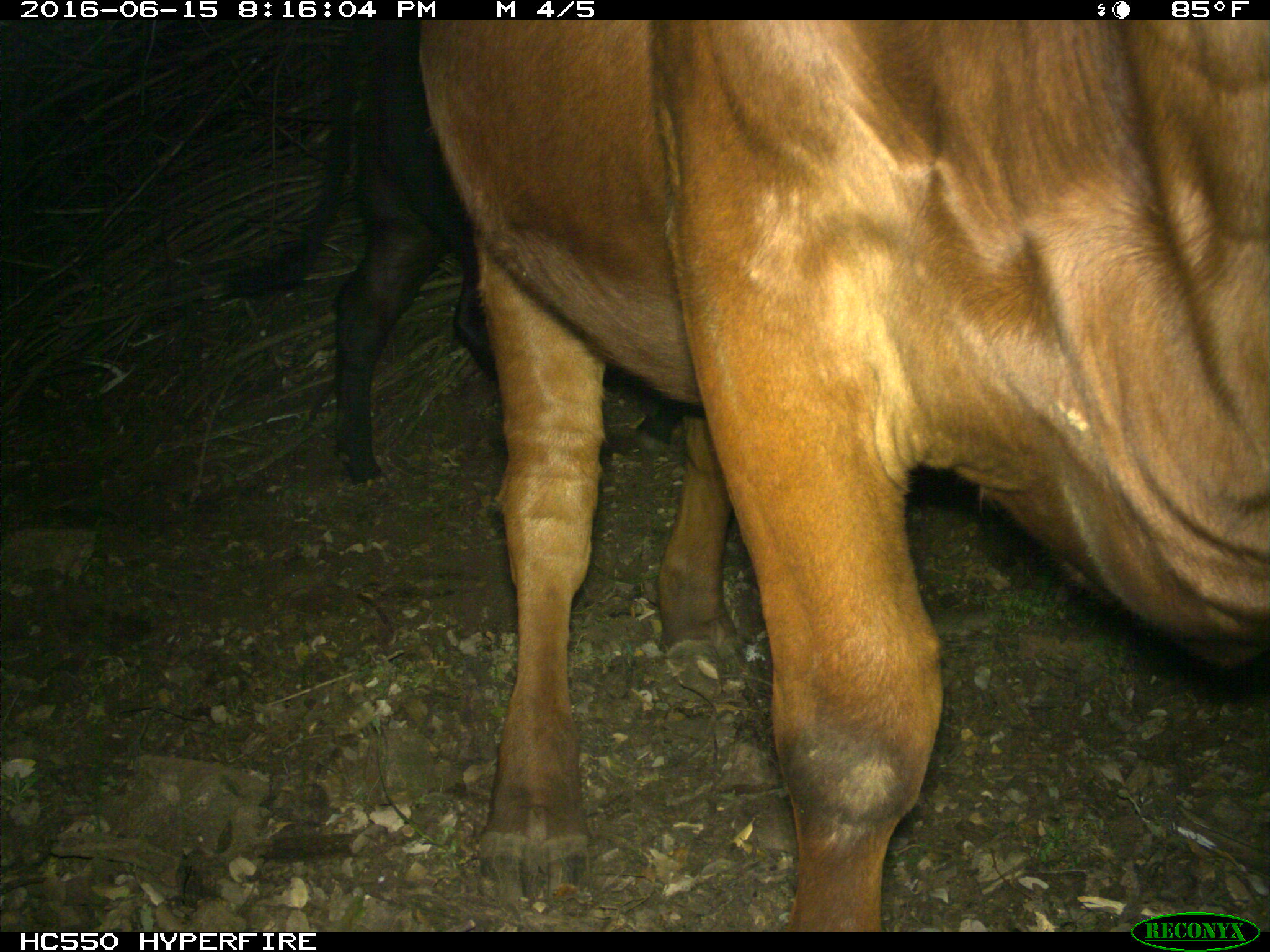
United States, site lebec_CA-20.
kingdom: Animalia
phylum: Chordata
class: Mammalia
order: Artiodactyla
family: Bovidae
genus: Bos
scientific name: Bos taurus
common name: domestic cow